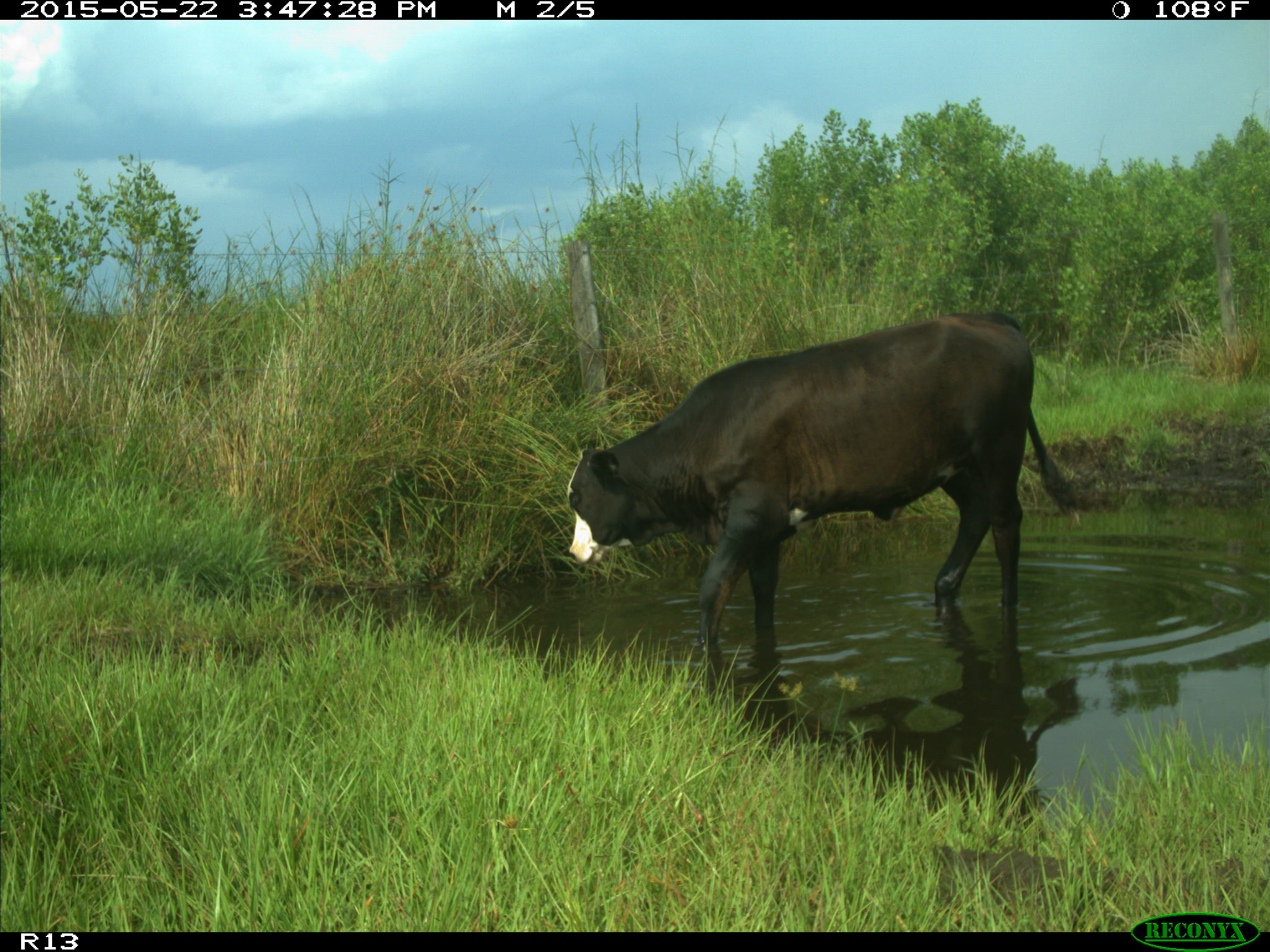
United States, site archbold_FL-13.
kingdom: Animalia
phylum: Chordata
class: Mammalia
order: Artiodactyla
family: Bovidae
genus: Bos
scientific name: Bos taurus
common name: domestic cow